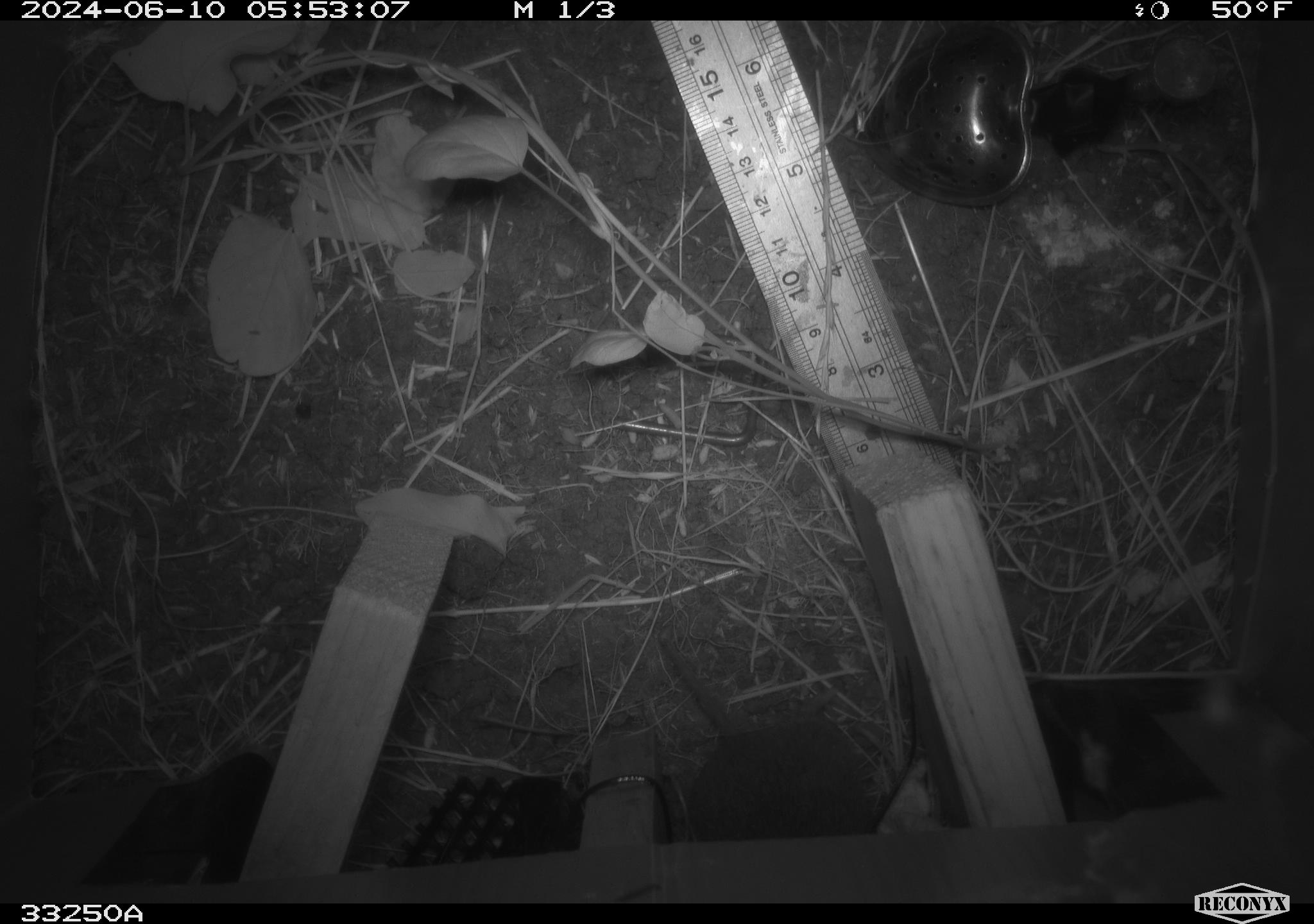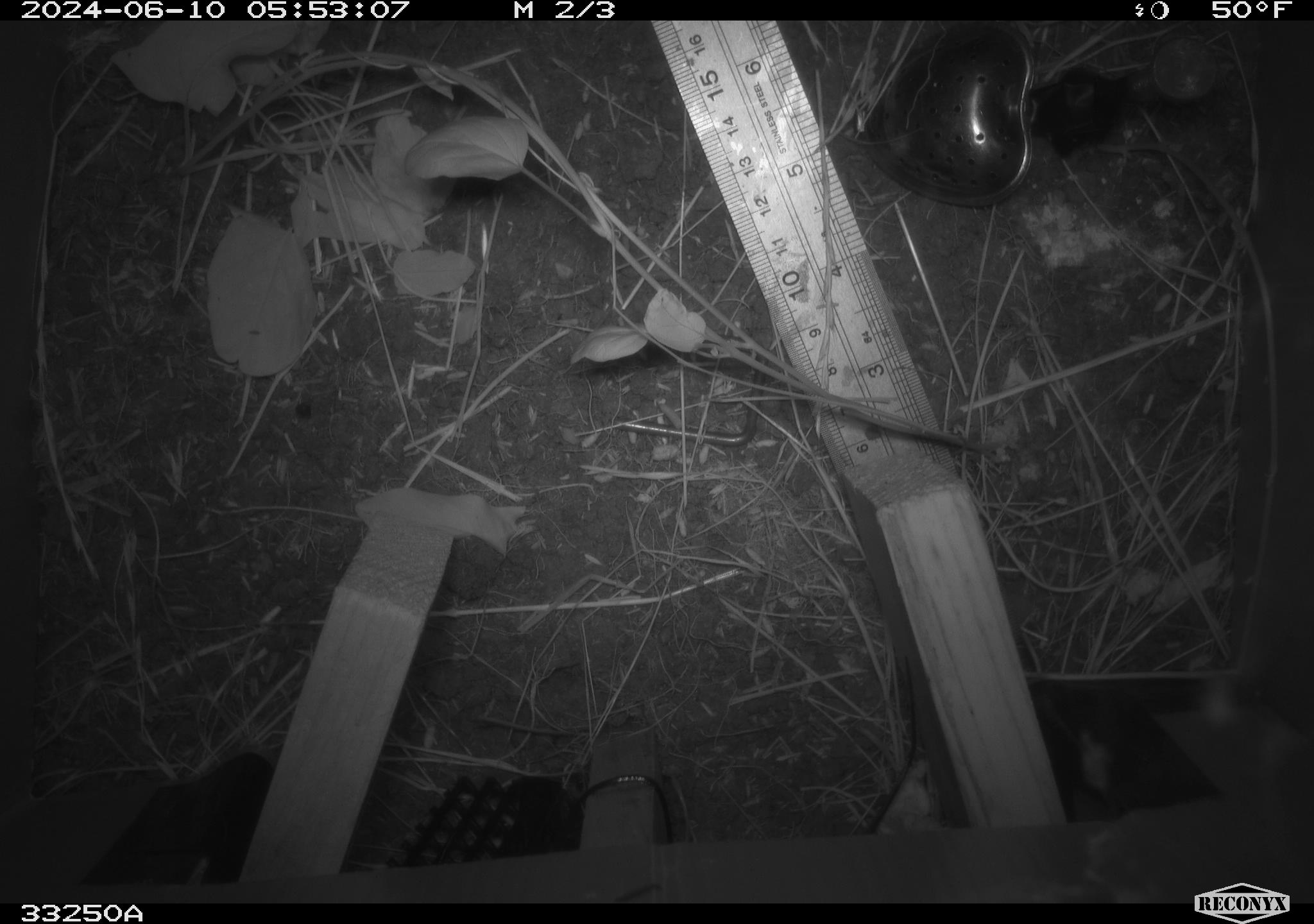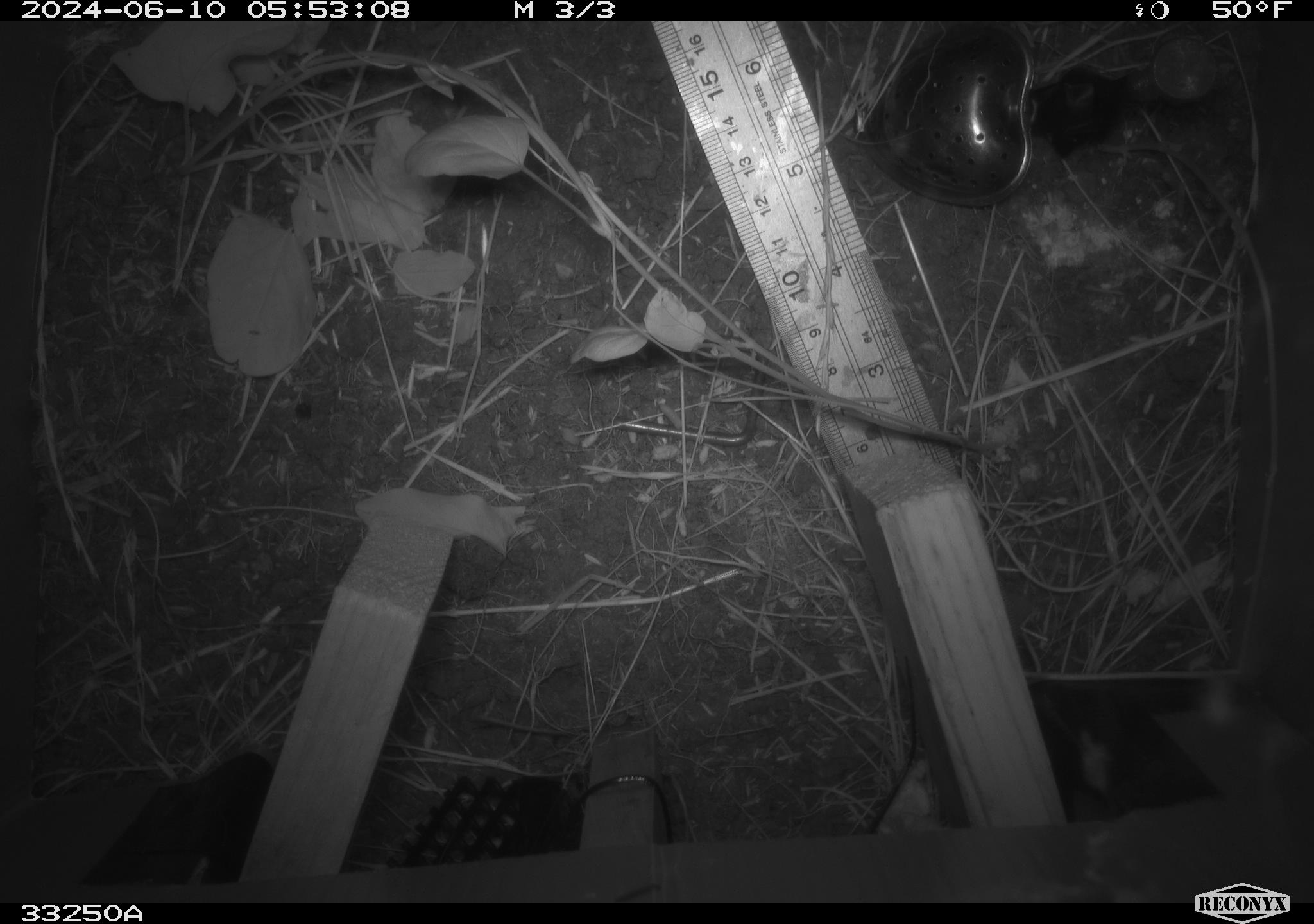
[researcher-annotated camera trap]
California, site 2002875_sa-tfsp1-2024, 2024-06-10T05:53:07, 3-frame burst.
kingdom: Animalia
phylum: Chordata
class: Mammalia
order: Rodentia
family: Cricetidae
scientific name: Arvicolinae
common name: voles, lemmings, and muskrats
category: arvicolinae subfamily